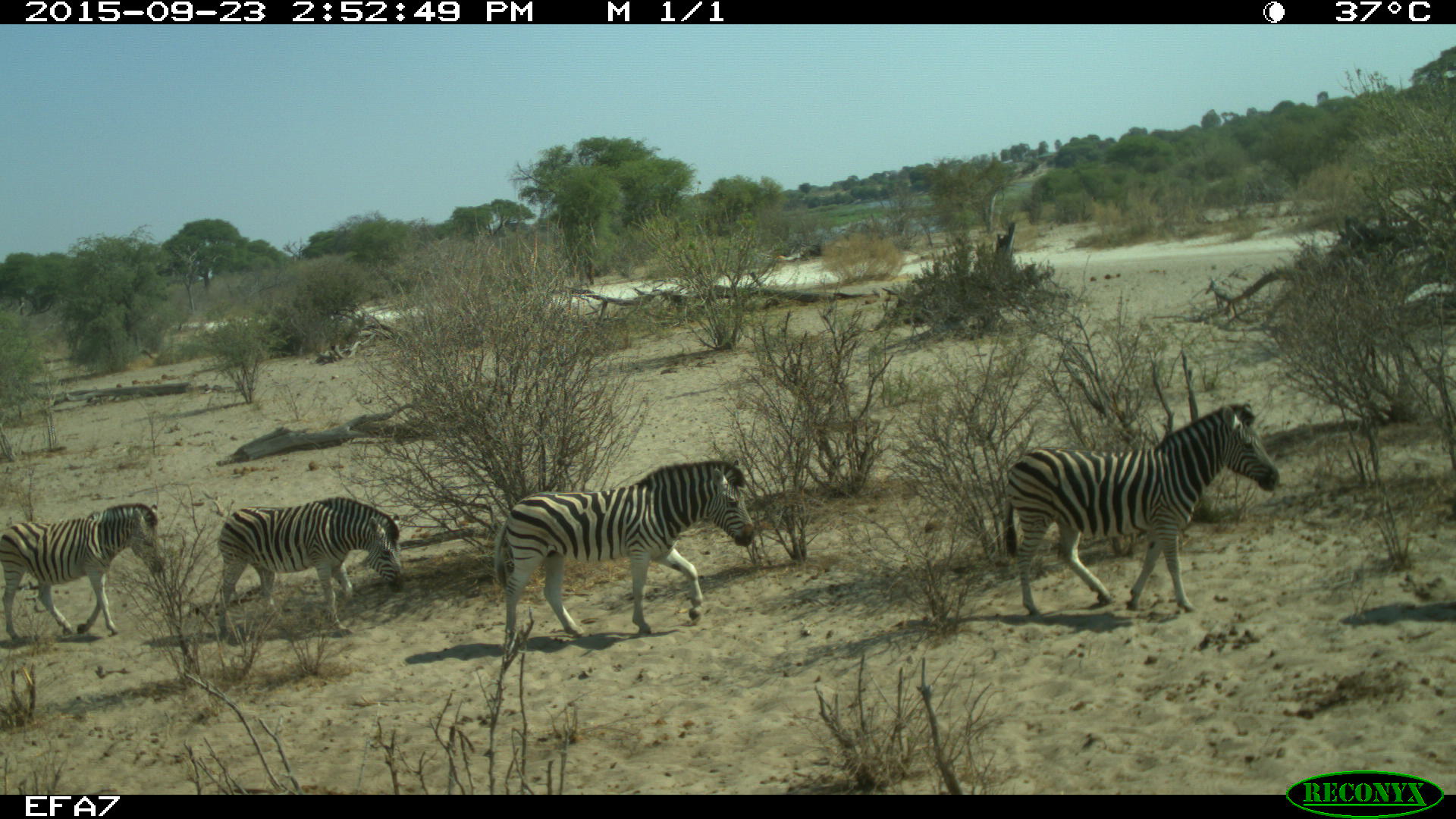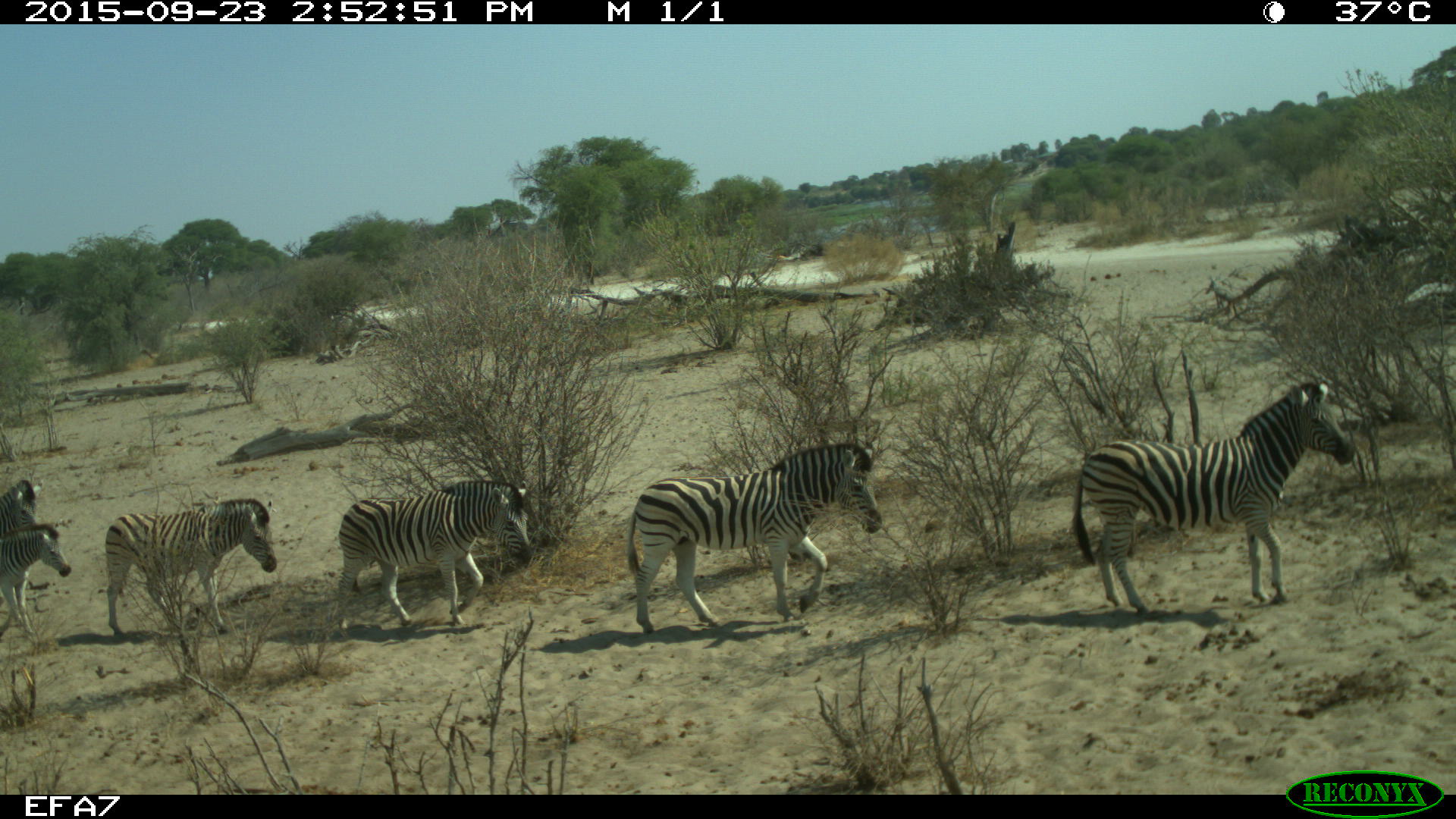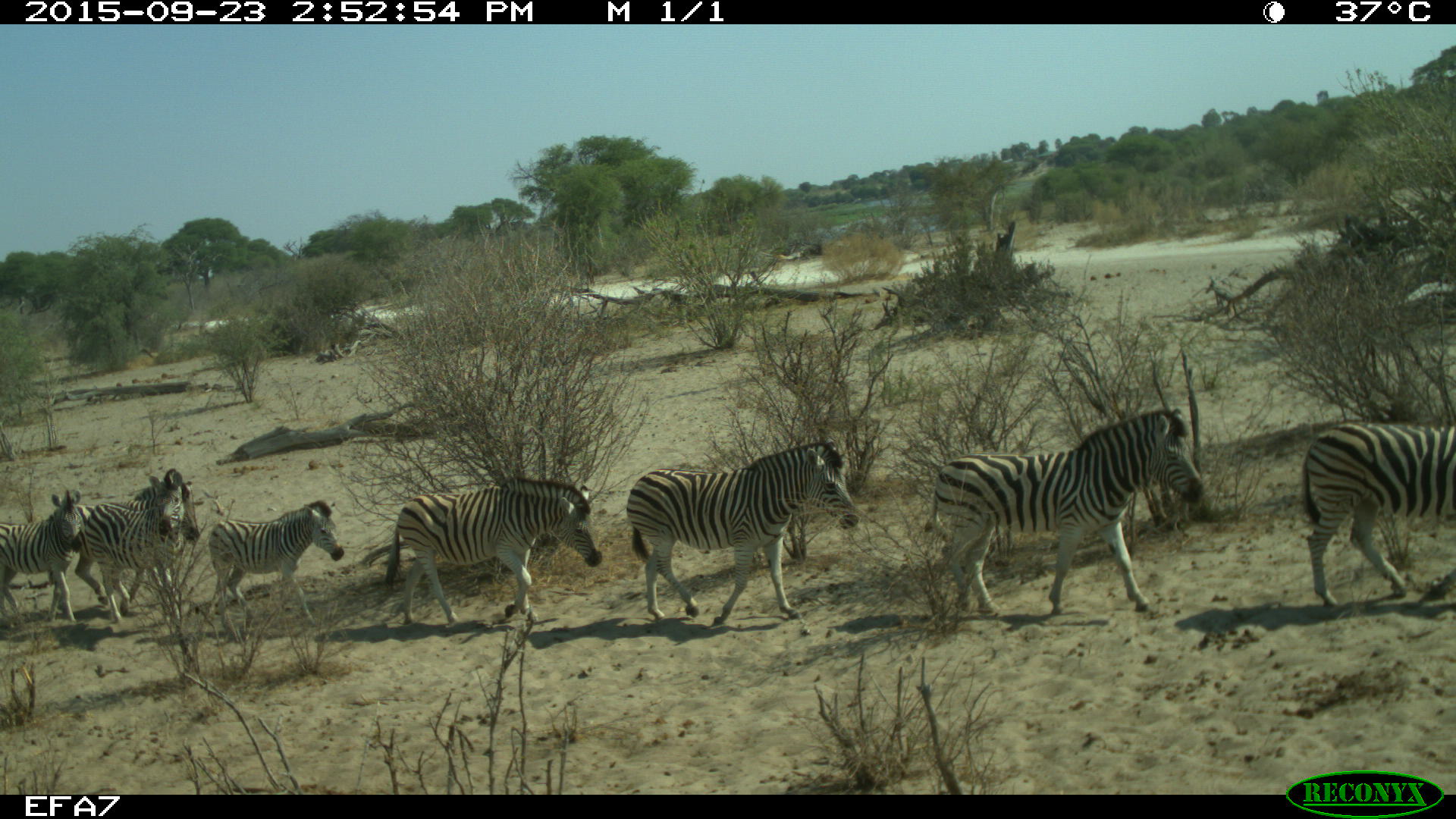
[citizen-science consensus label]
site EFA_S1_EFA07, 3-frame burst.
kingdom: Animalia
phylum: Chordata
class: Mammalia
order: Perissodactyla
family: Equidae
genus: Equus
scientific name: Equus quagga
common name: plains zebra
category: zebraplains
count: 8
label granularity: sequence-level